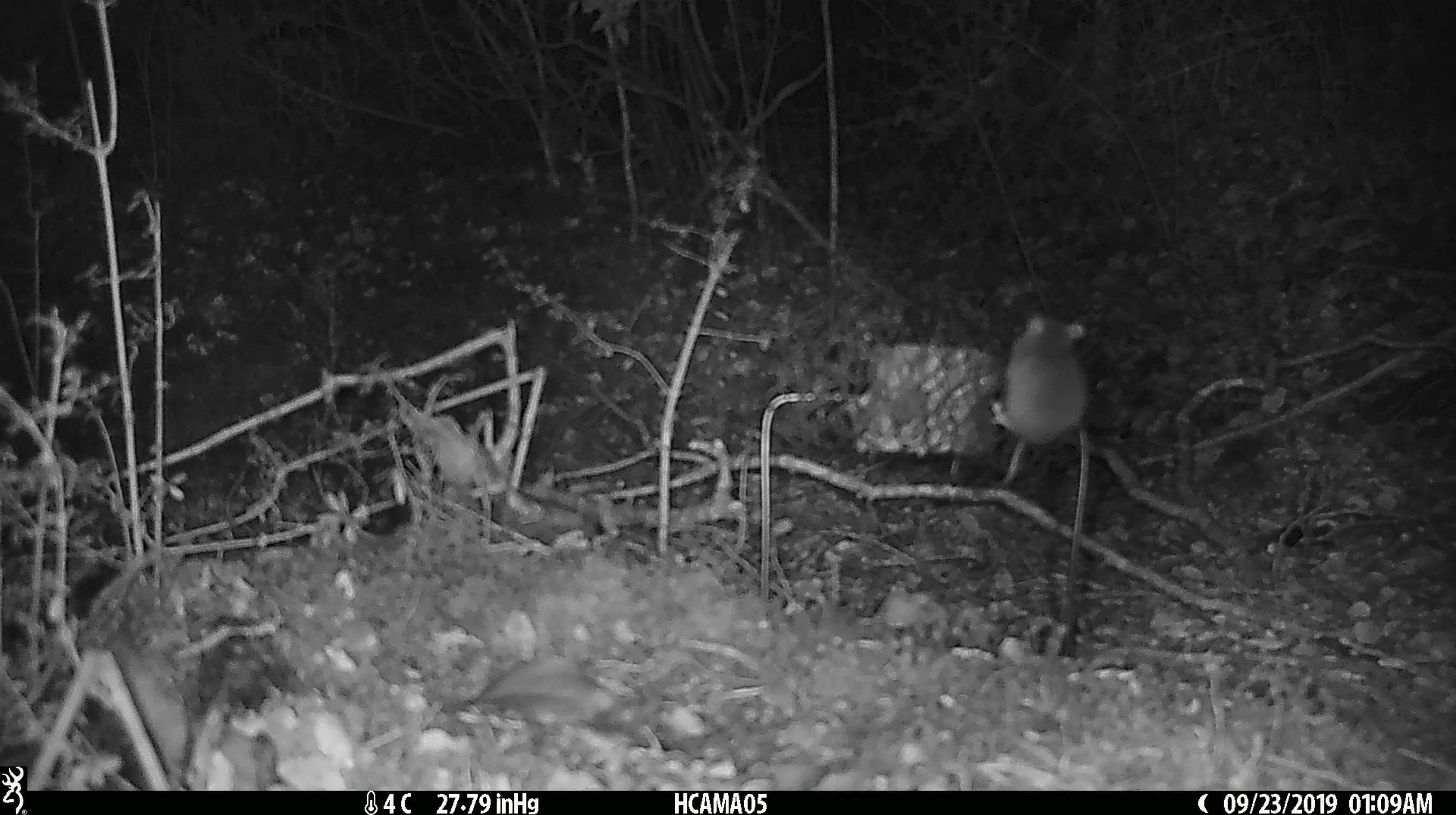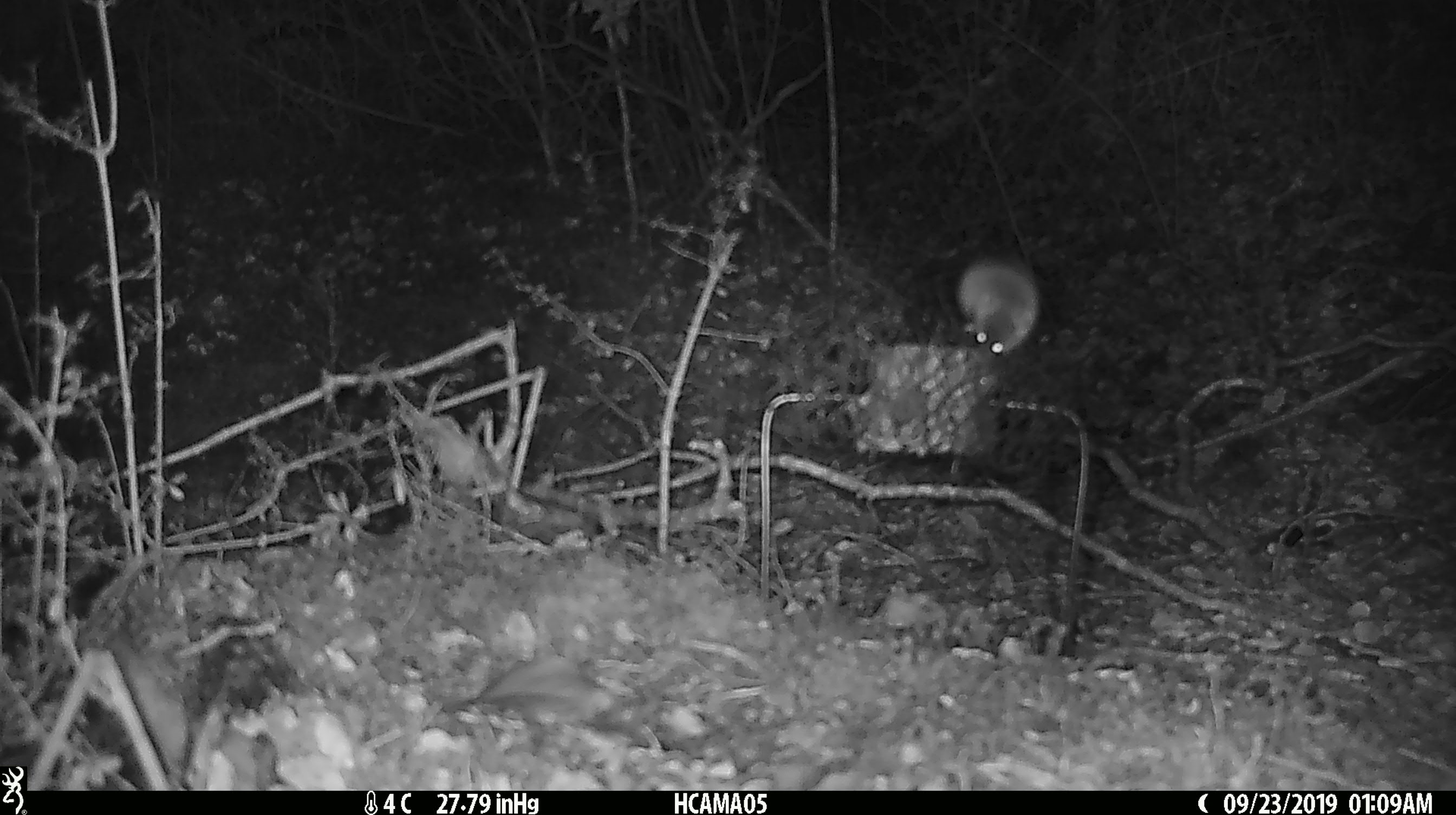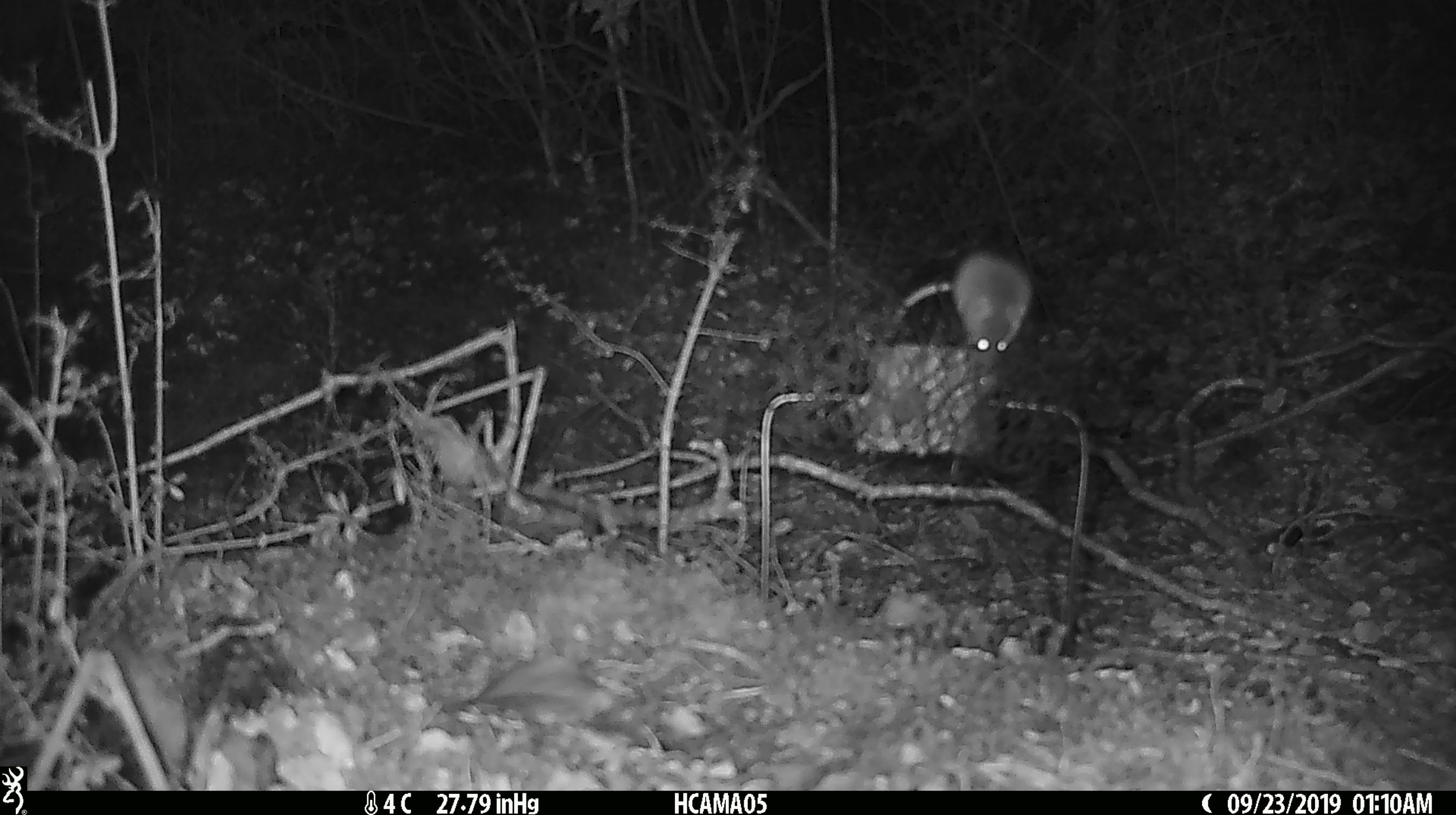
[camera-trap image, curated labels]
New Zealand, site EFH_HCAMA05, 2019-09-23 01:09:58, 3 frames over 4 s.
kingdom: Animalia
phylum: Chordata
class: Mammalia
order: Rodentia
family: Muridae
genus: Mus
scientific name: Mus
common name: mouse